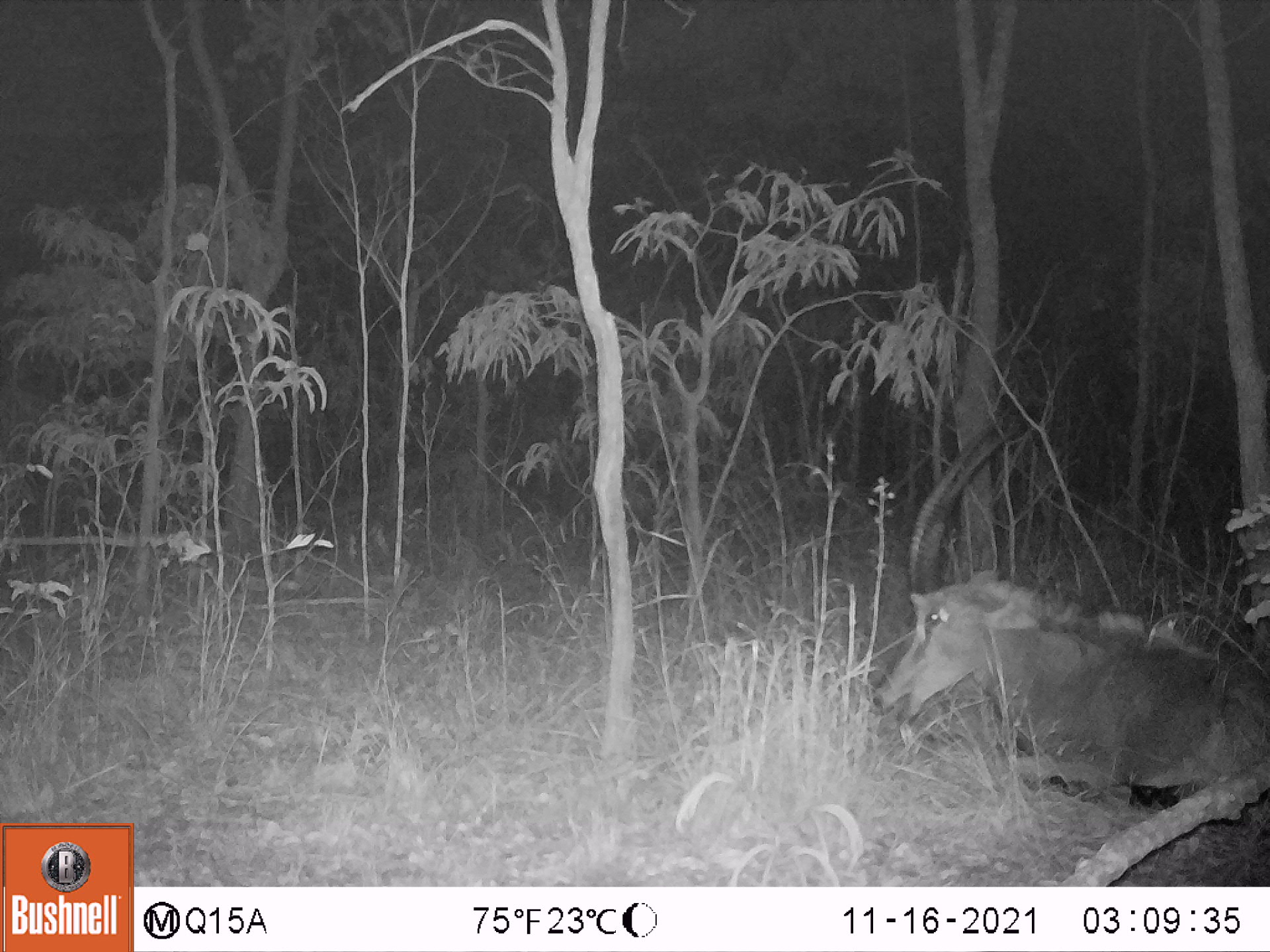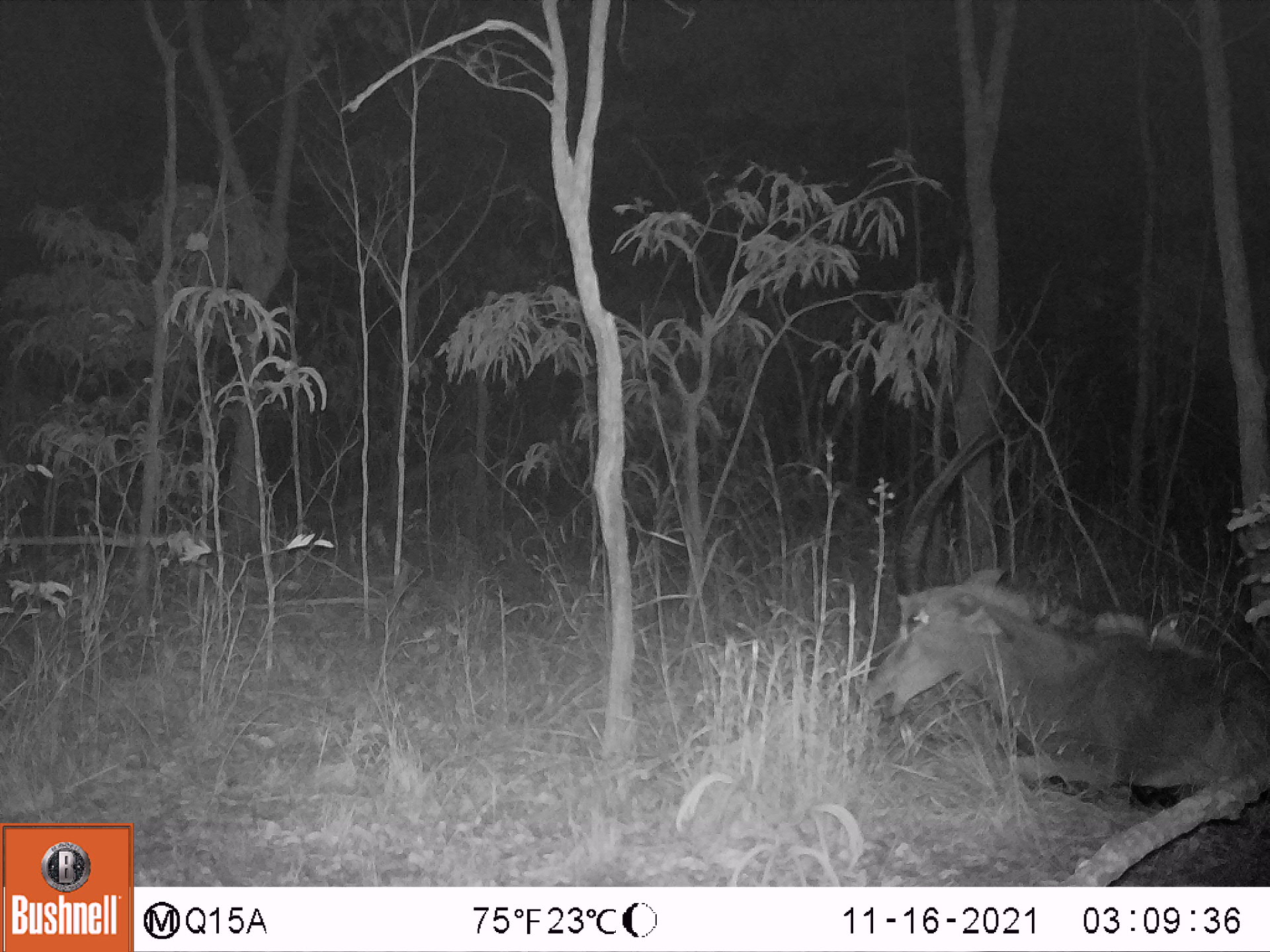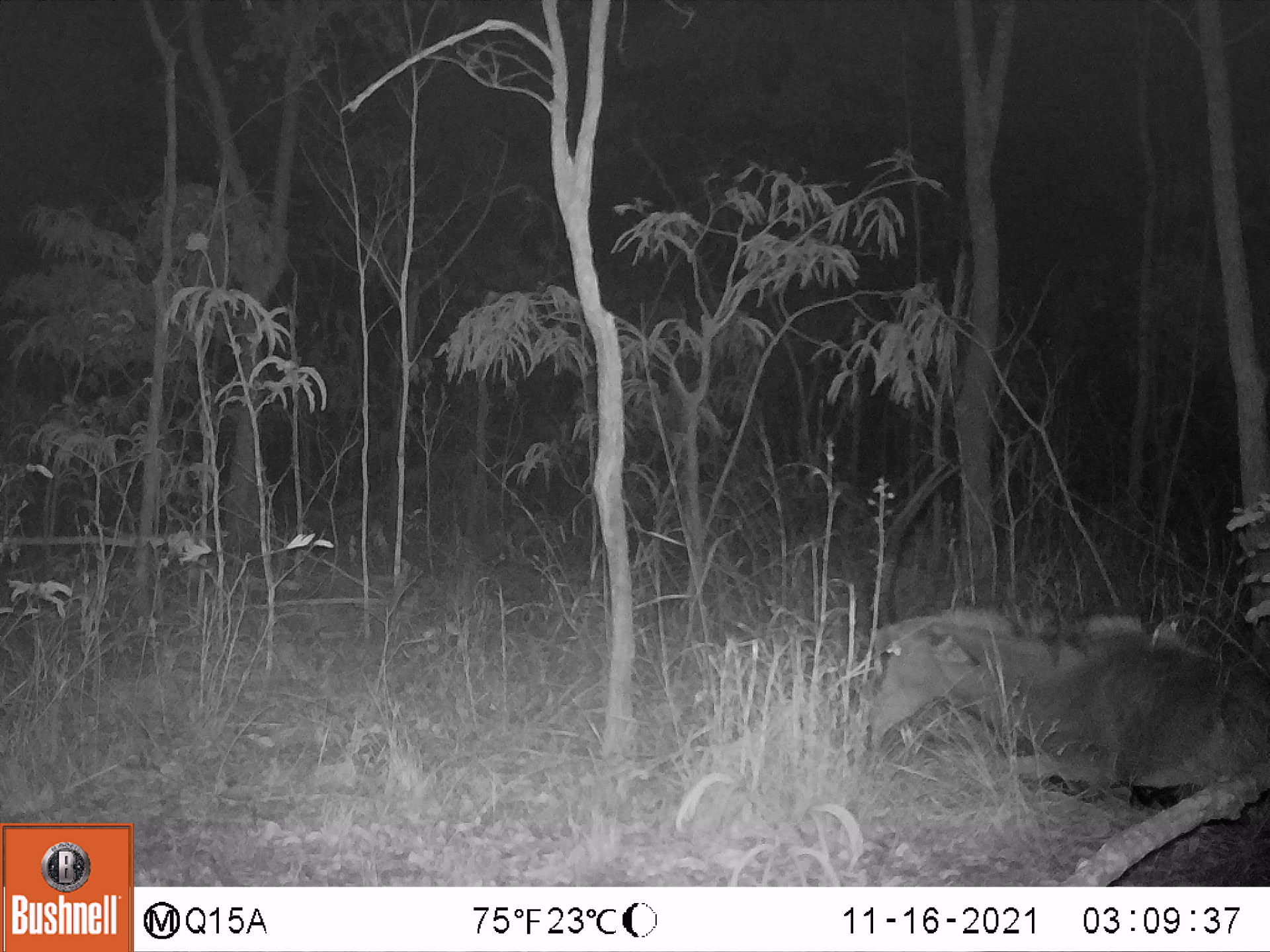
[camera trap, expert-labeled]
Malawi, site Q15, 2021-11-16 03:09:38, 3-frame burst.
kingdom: Animalia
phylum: Chordata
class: Mammalia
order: Artiodactyla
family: Bovidae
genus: Hippotragus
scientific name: Hippotragus niger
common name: sable antelope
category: sable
Sable (sable antelope) (Hippotragus niger), count 1.